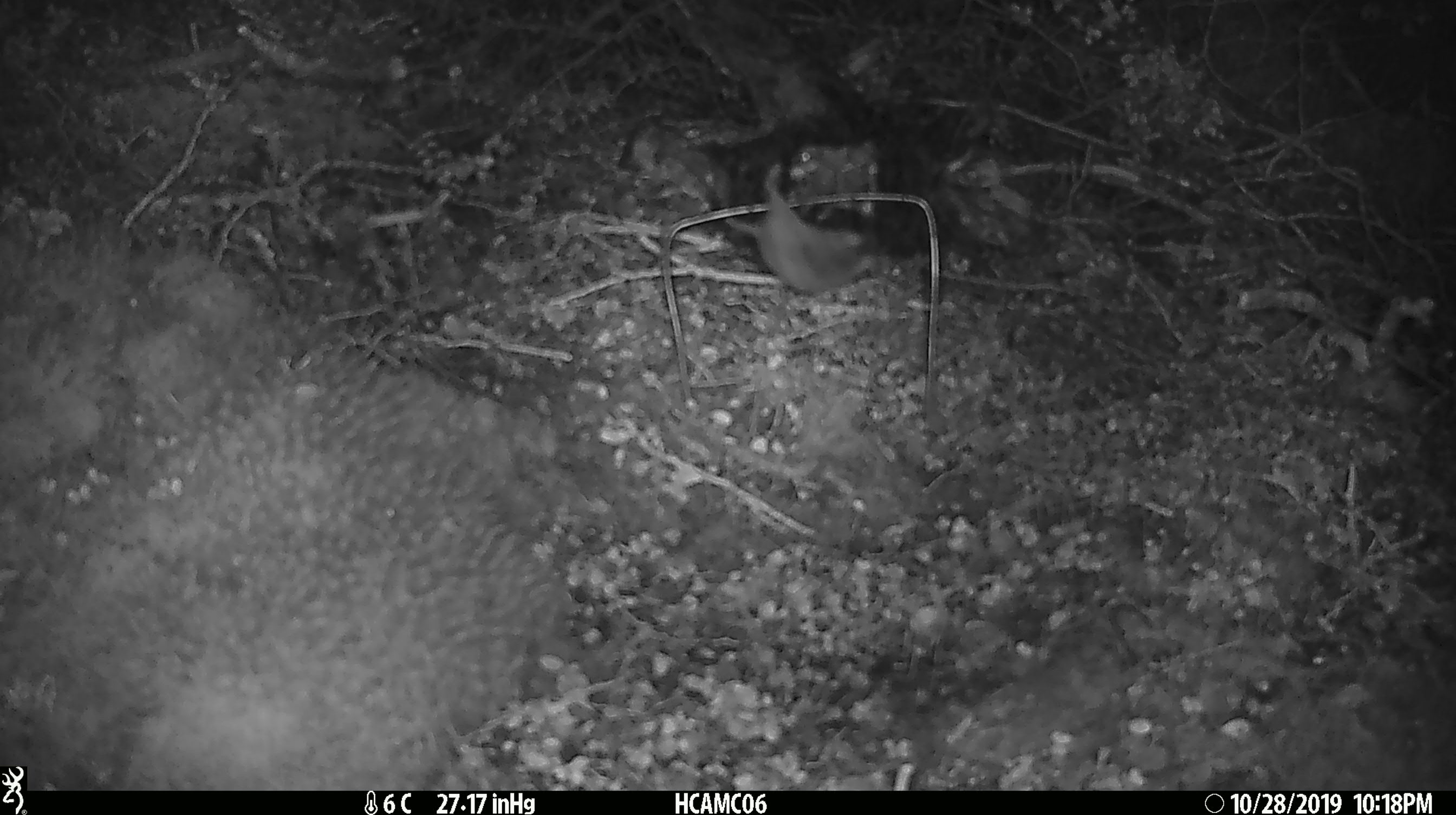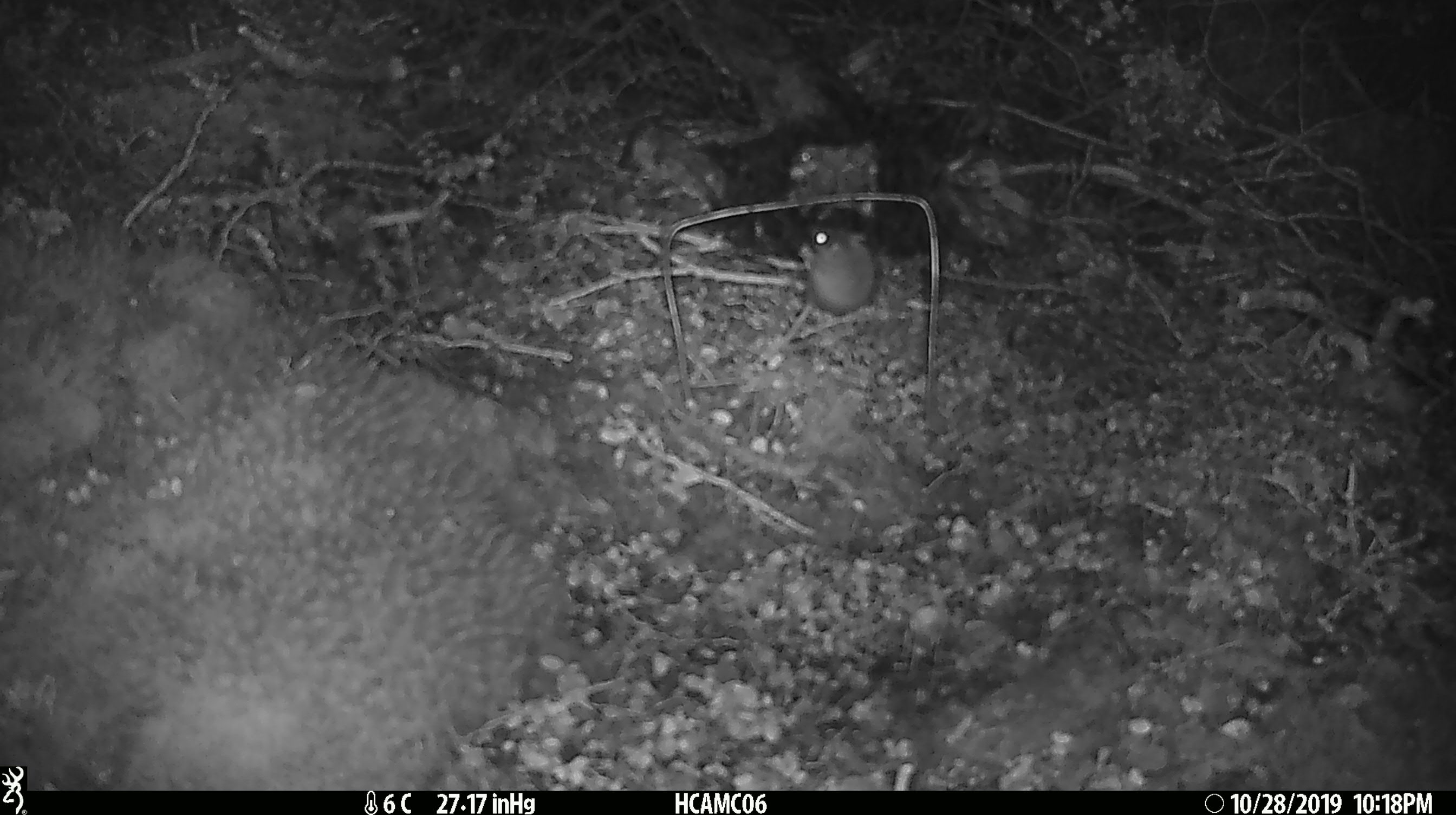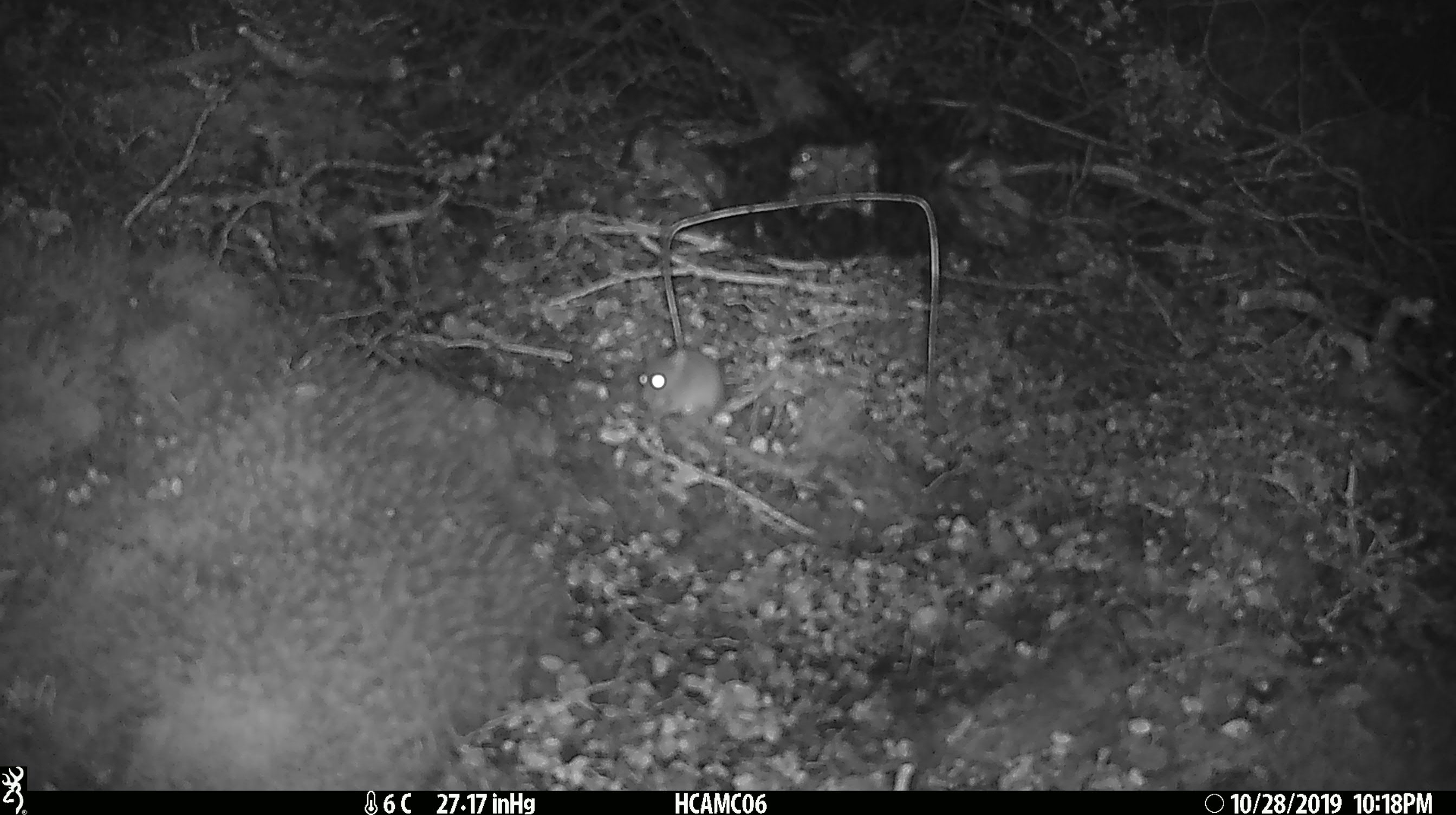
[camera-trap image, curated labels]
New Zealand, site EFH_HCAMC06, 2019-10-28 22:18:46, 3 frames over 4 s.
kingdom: Animalia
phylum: Chordata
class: Mammalia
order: Rodentia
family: Muridae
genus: Mus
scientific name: Mus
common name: mouse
Mouse (Mus).